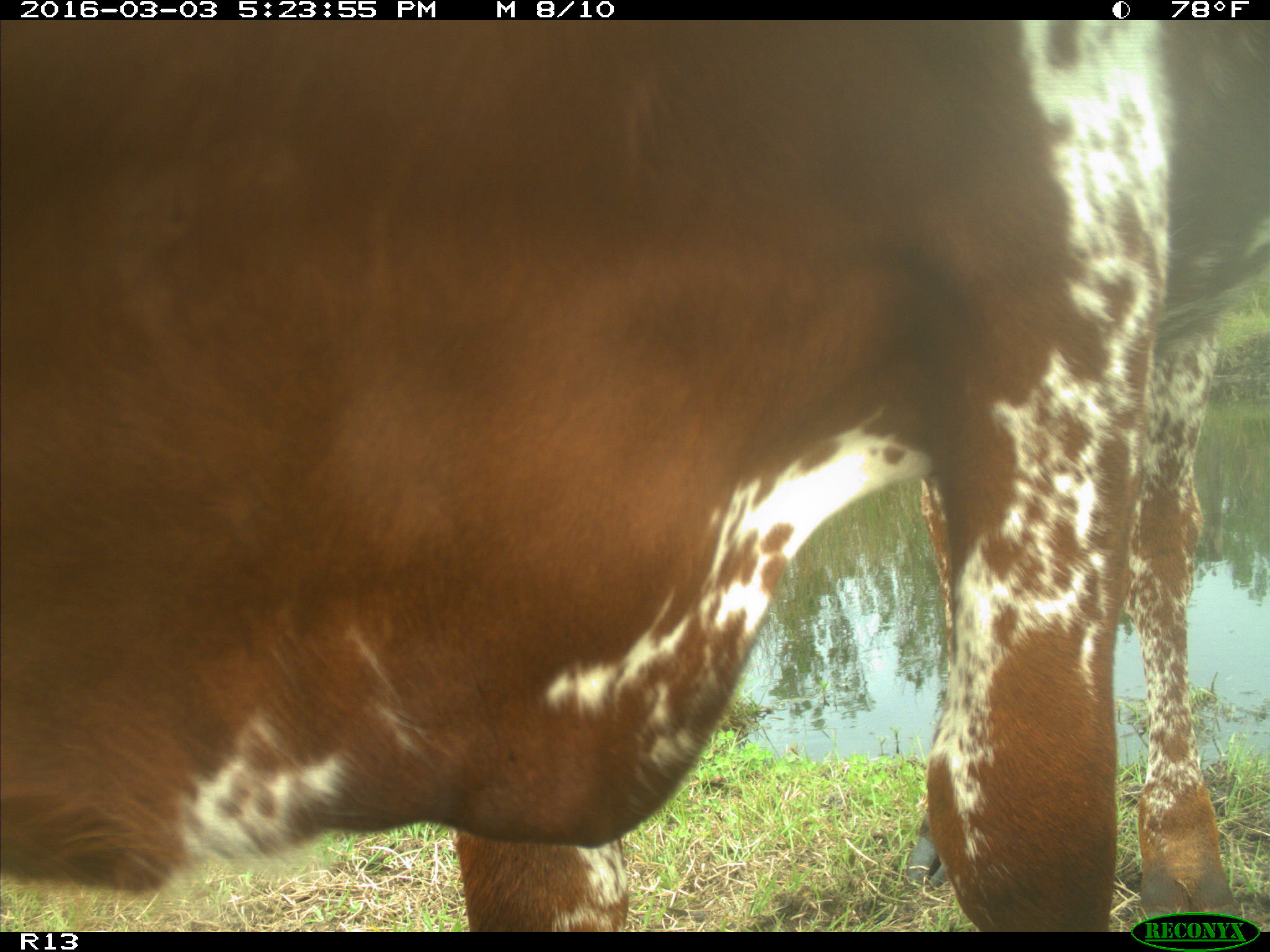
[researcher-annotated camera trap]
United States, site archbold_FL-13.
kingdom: Animalia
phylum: Chordata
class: Mammalia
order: Artiodactyla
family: Bovidae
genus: Bos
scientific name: Bos taurus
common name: domestic cow